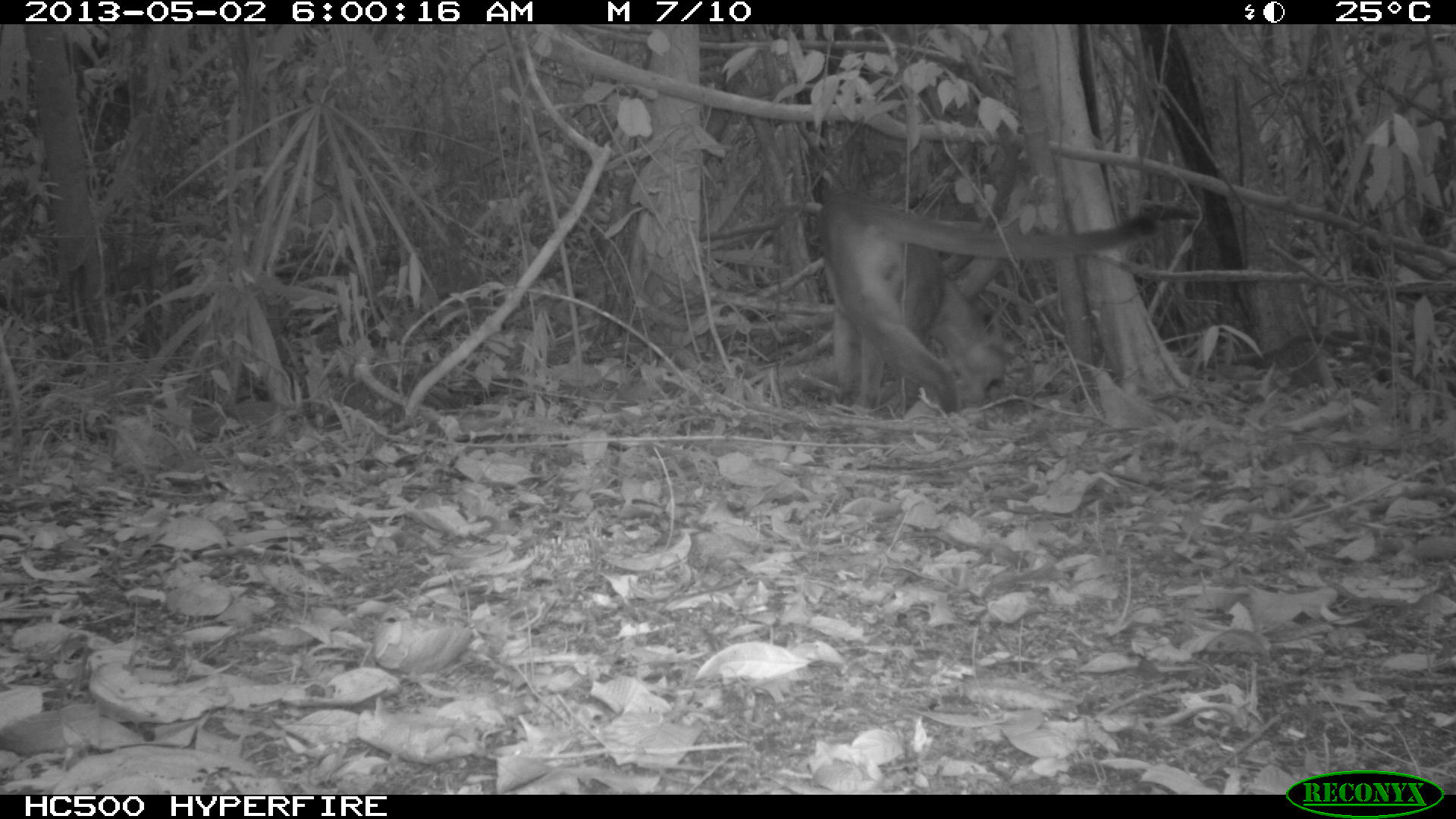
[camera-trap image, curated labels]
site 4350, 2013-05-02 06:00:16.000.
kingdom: Animalia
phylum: Chordata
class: Mammalia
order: Carnivora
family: Felidae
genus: Puma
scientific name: Puma concolor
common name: mountain lion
Puma concolor (mountain lion), count 1, sex male.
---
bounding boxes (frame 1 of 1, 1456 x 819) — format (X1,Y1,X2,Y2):
puma concolor: (817,184,1157,413)